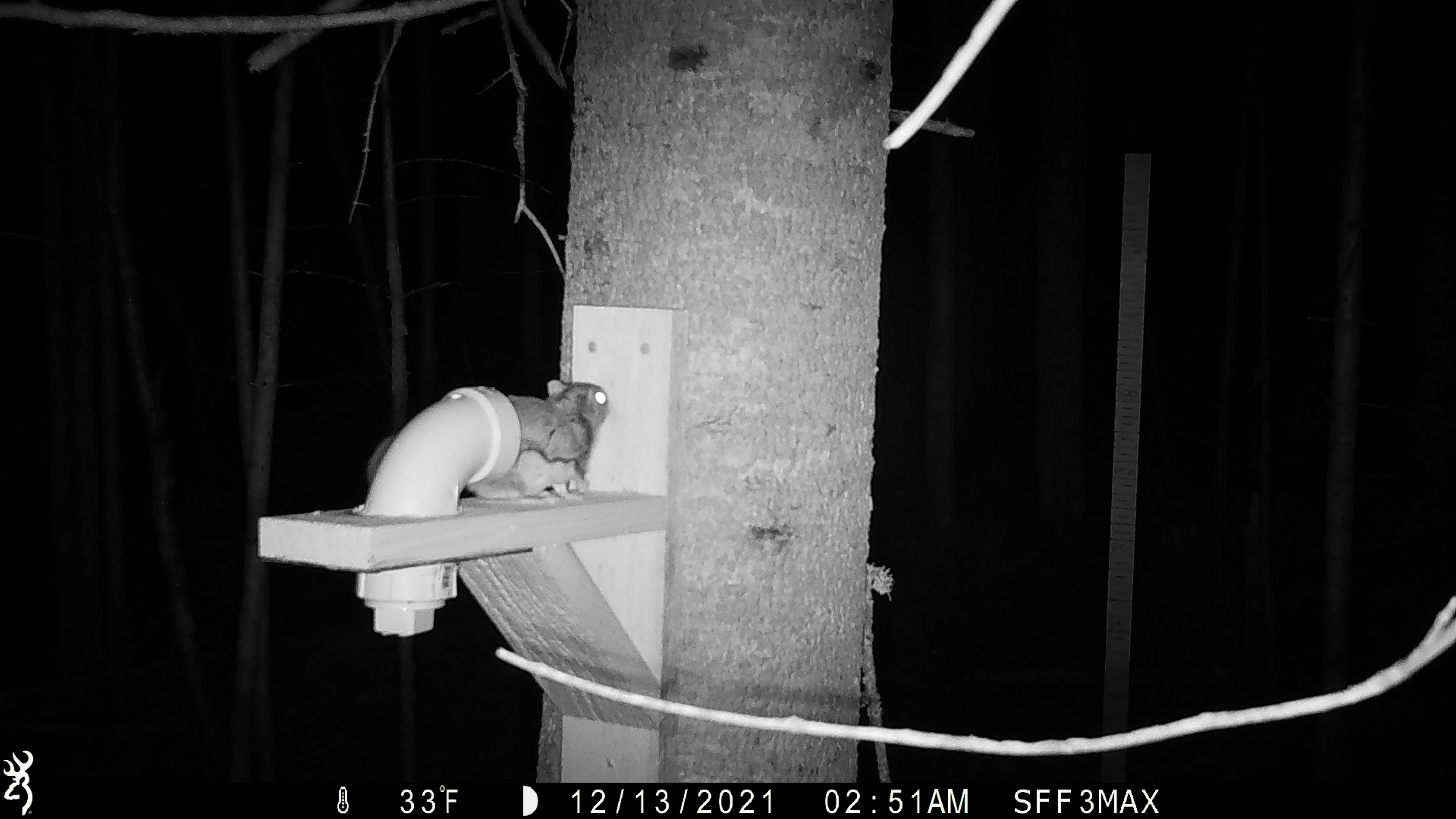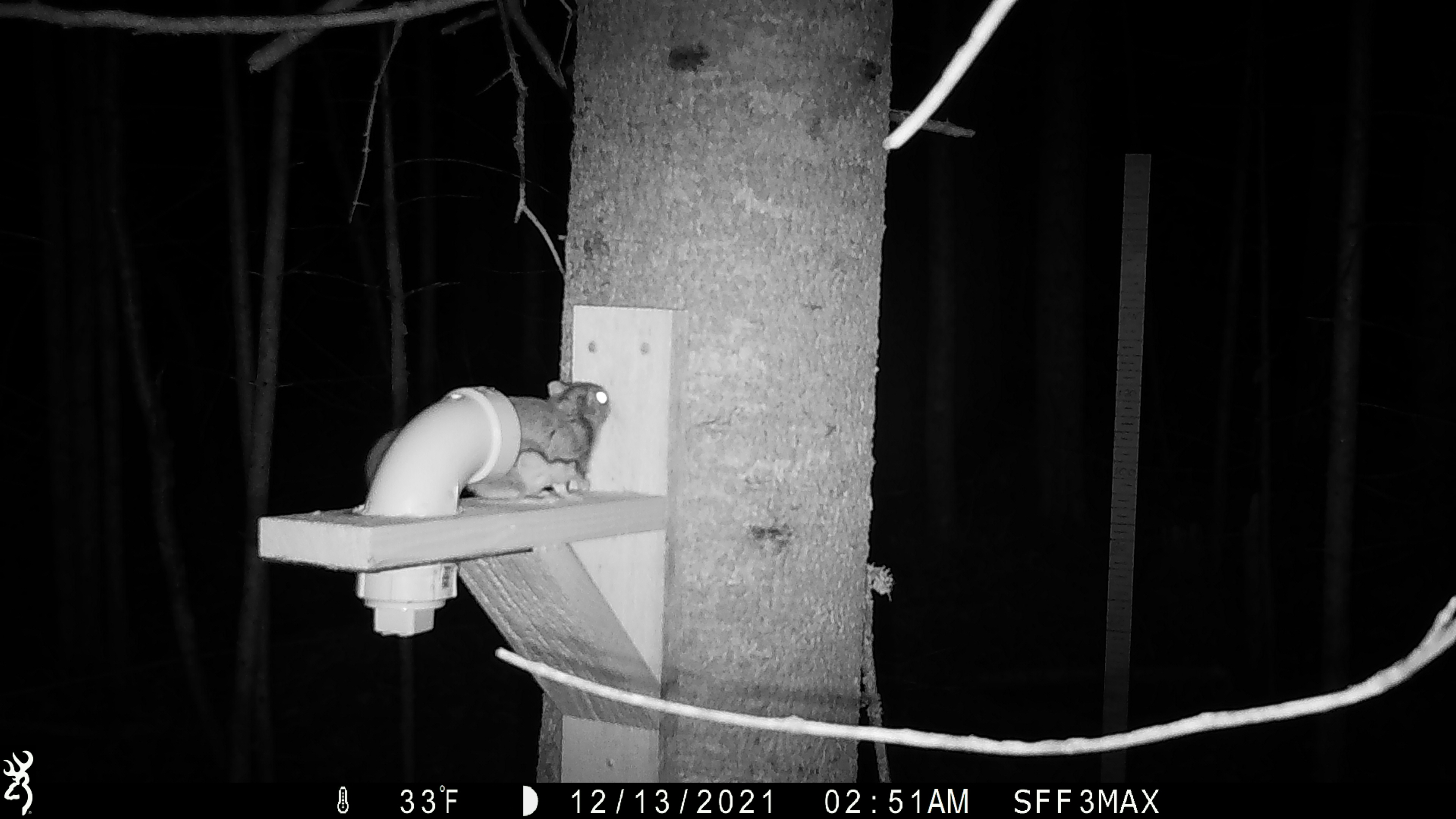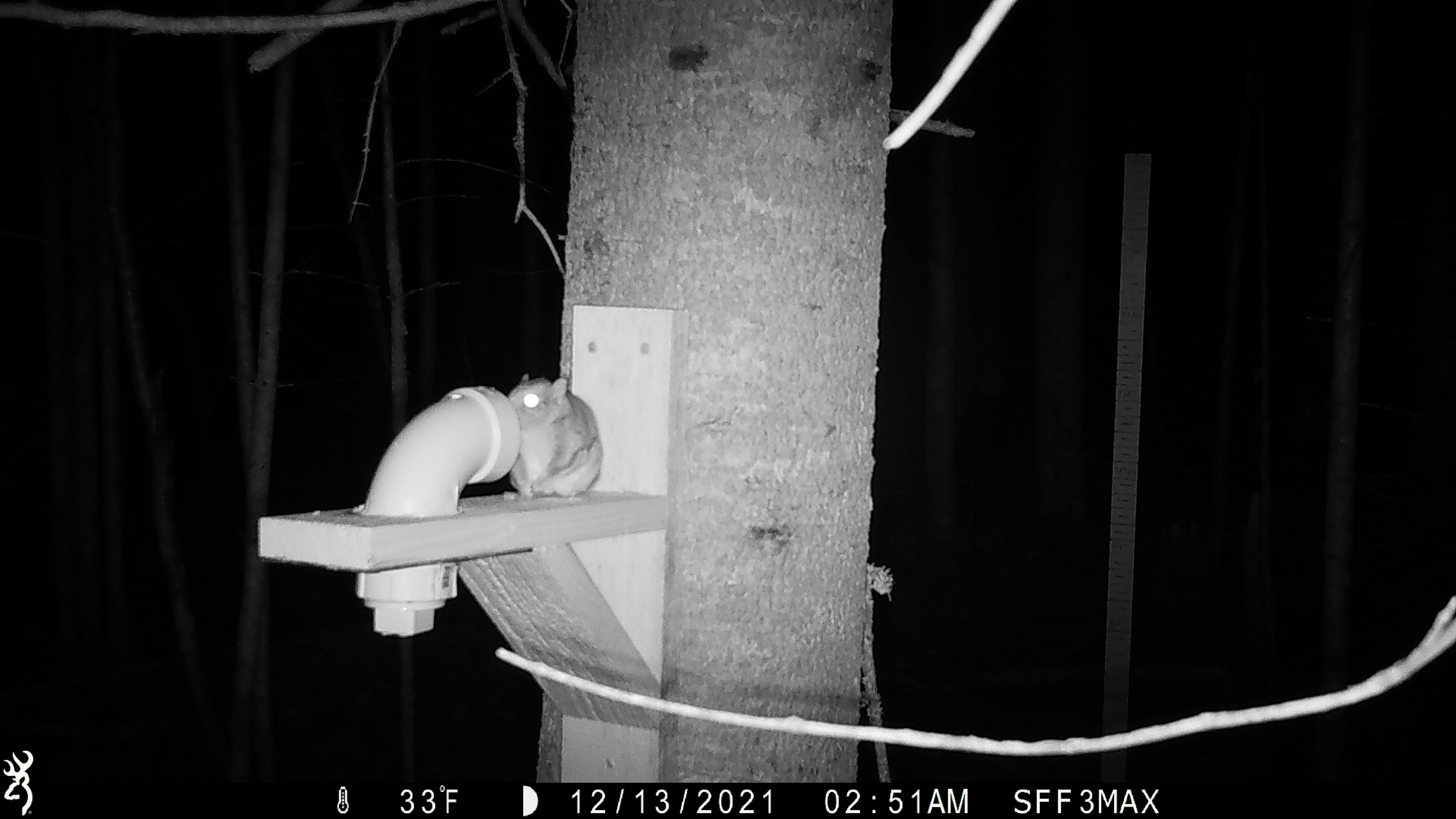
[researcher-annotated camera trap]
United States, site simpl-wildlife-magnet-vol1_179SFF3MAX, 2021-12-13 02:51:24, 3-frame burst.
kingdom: Animalia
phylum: Chordata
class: Mammalia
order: Rodentia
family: Sciuridae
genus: Glaucomys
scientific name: Glaucomys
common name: flying squirrel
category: flying squirrel sp.